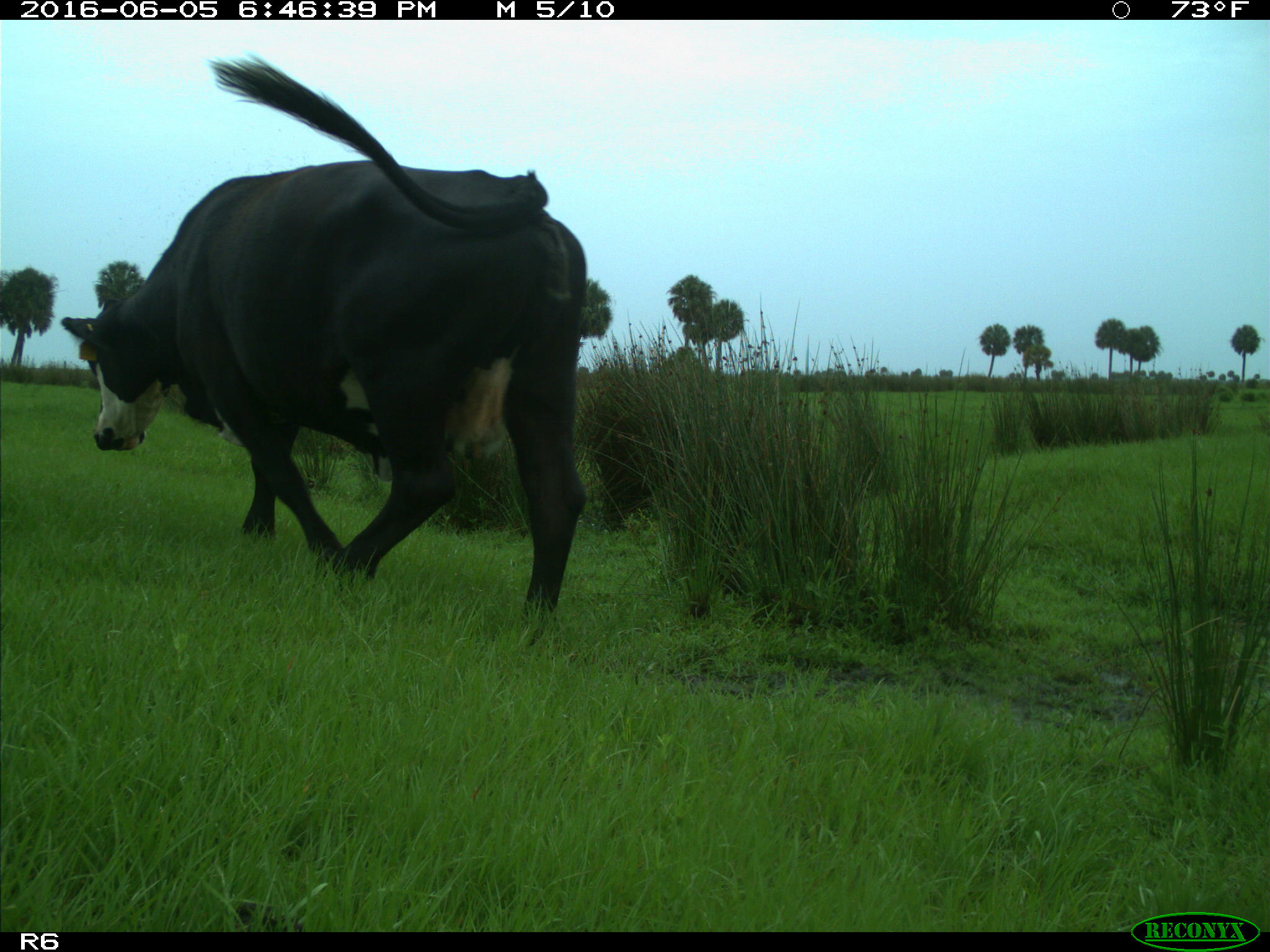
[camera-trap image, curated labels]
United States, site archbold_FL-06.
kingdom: Animalia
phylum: Chordata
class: Mammalia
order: Artiodactyla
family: Bovidae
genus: Bos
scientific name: Bos taurus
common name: domestic cow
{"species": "Bos taurus (domestic cow)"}